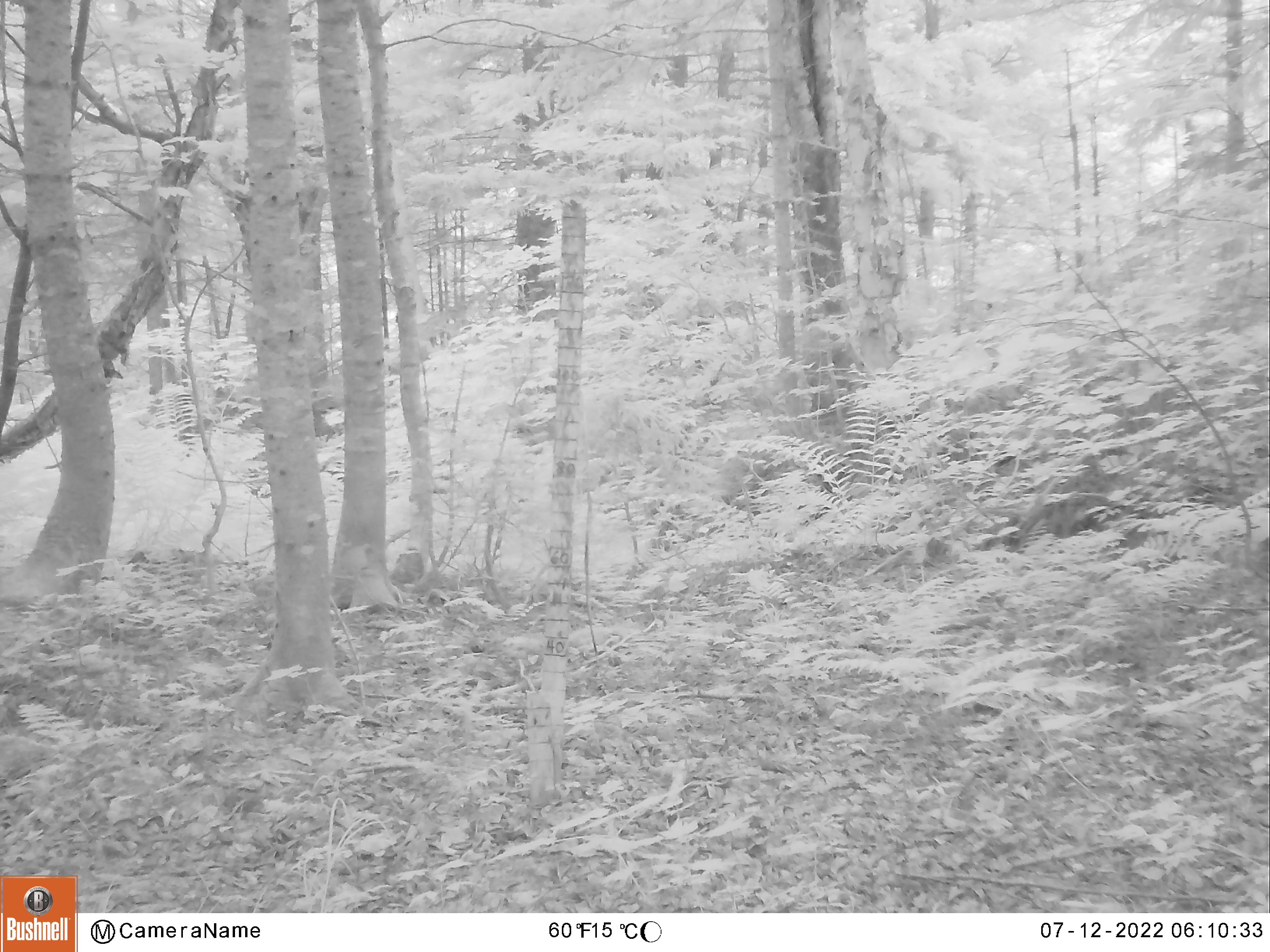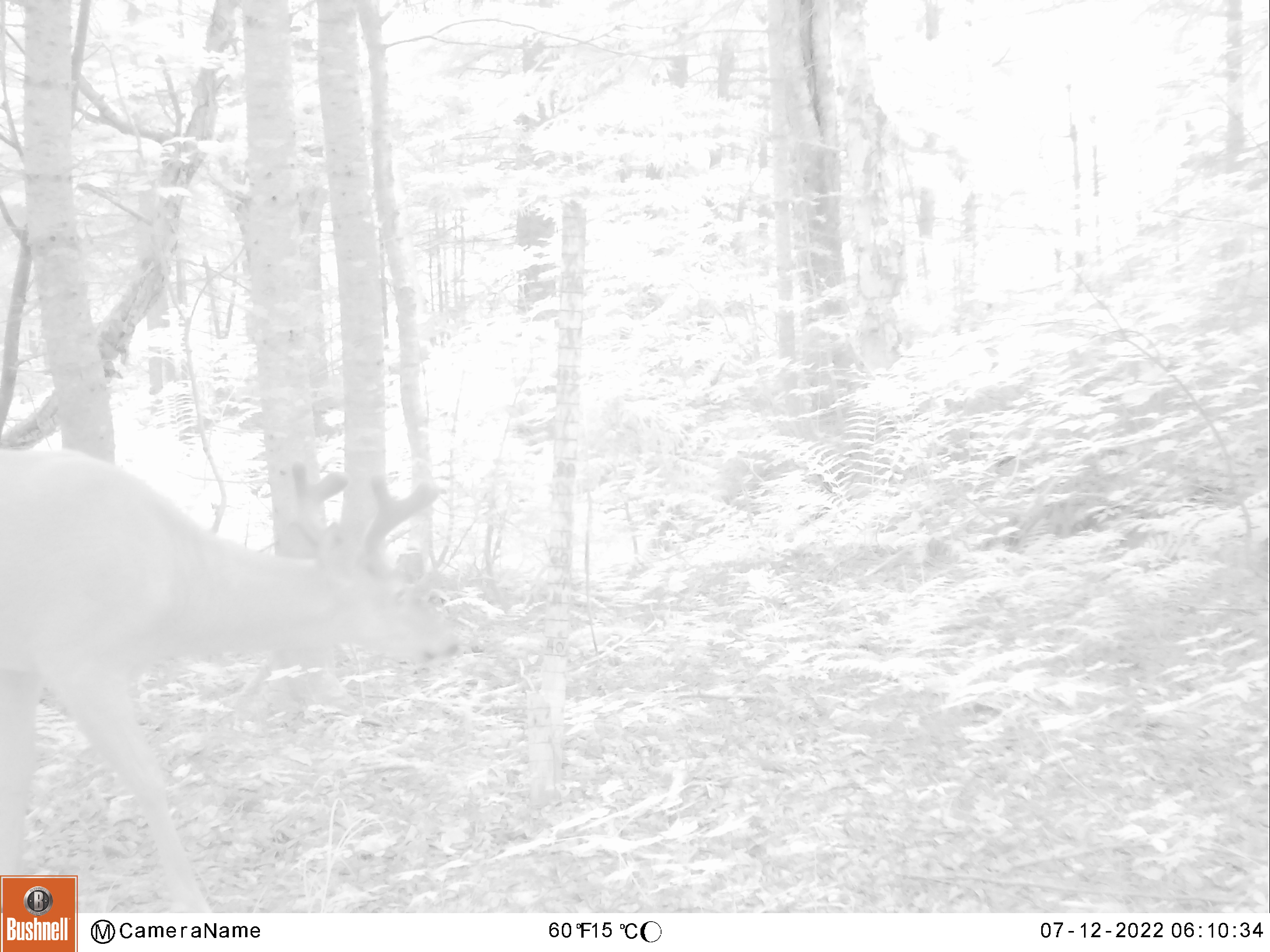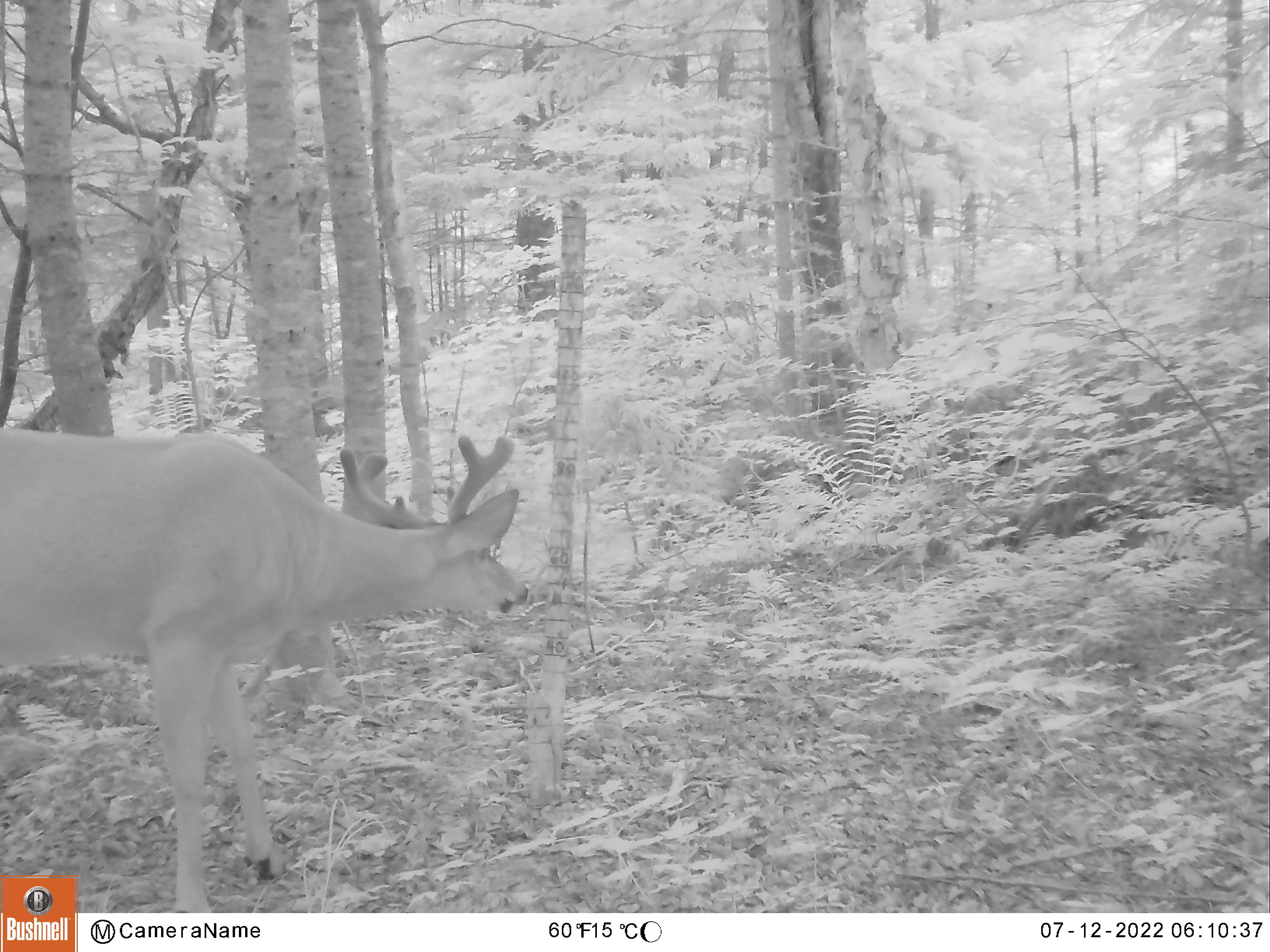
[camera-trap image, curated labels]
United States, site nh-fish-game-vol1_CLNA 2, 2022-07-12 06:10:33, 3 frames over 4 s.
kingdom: Animalia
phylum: Chordata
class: Mammalia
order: Artiodactyla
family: Cervidae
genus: Odocoileus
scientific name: Odocoileus virginianus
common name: white-tailed deer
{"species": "white-tailed deer (Odocoileus virginianus)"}